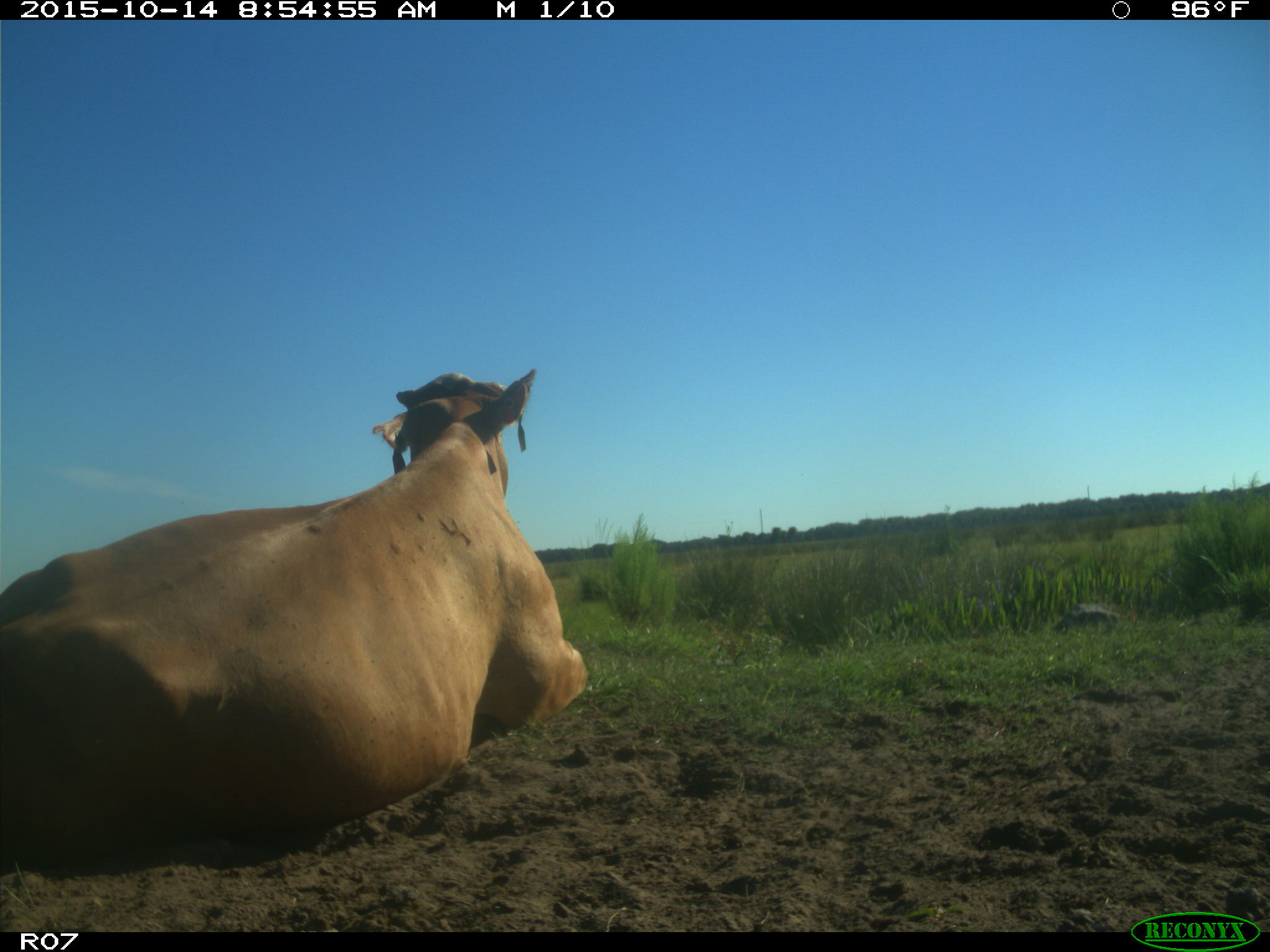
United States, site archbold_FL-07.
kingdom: Animalia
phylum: Chordata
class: Mammalia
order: Artiodactyla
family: Bovidae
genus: Bos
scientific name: Bos taurus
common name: domestic cow